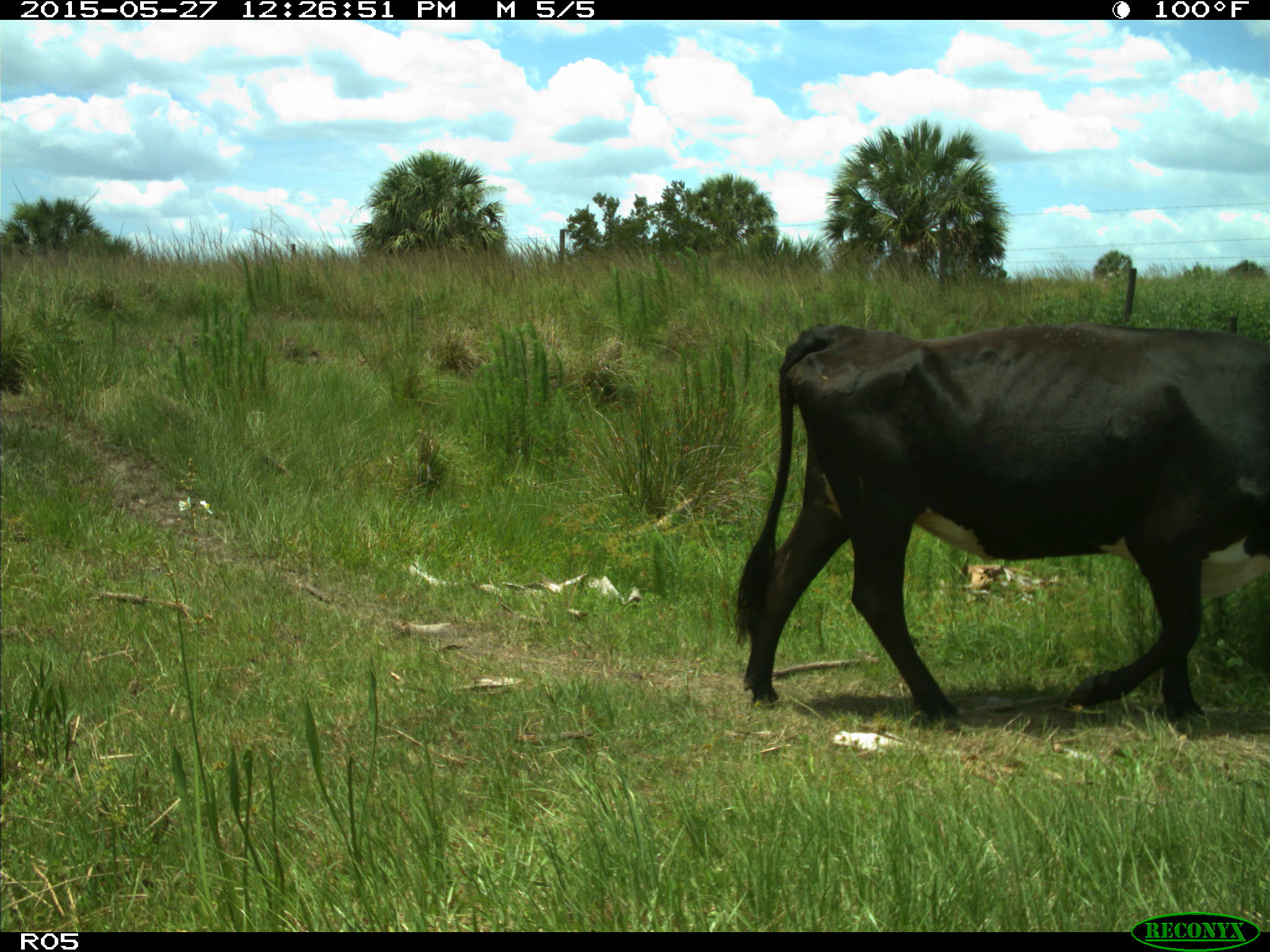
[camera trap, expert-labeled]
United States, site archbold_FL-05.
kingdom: Animalia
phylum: Chordata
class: Mammalia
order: Artiodactyla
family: Bovidae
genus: Bos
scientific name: Bos taurus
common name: domestic cow